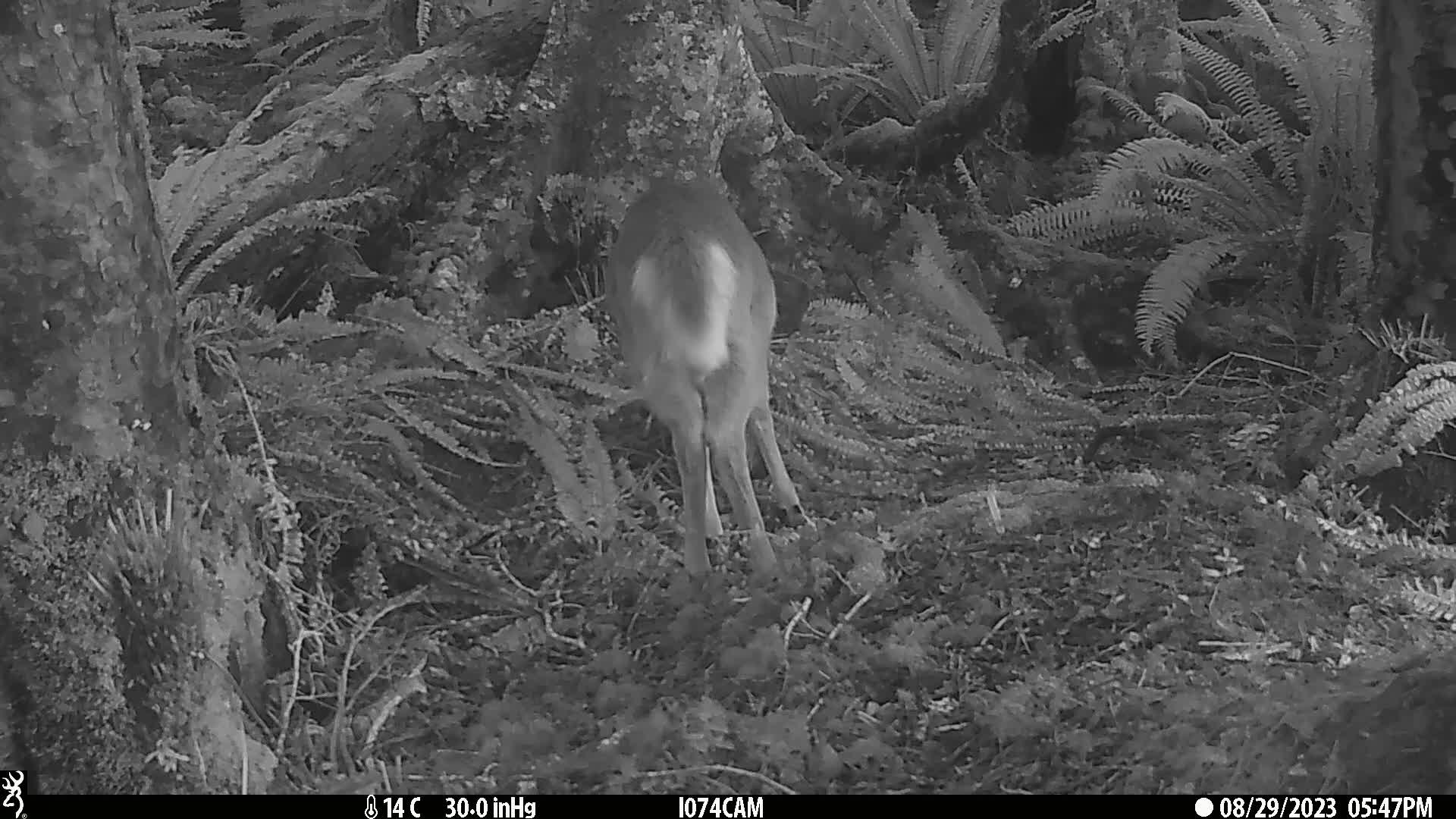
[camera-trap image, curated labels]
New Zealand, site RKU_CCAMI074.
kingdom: Animalia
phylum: Chordata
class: Mammalia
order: Artiodactyla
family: Cervidae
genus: Odocoileus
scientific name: Odocoileus virginianus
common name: white-tailed deer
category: white tailed deer